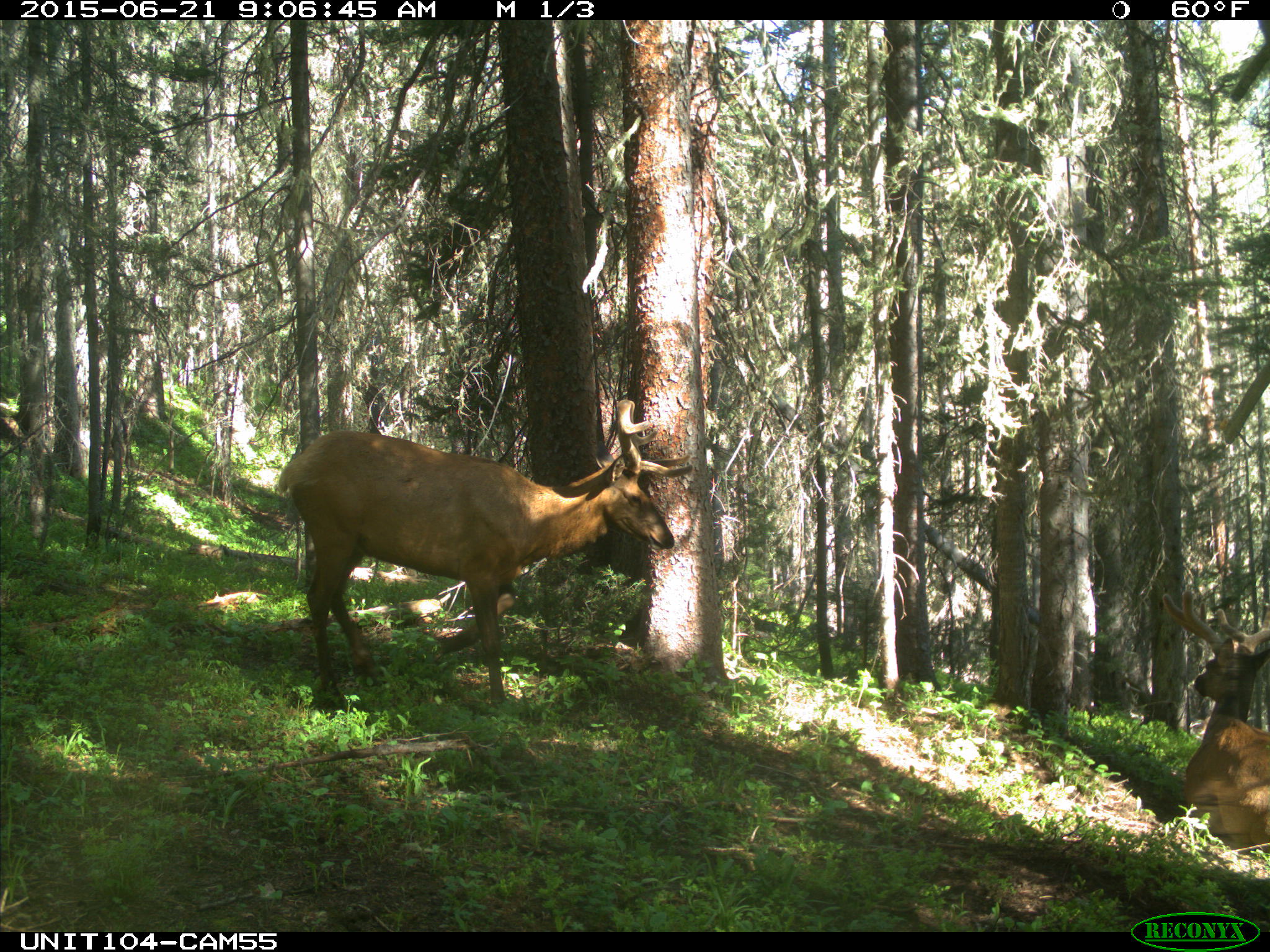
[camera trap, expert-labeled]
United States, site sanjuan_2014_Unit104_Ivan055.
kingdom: Animalia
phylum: Chordata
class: Mammalia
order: Artiodactyla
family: Cervidae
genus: Cervus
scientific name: Cervus elaphus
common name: red deer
Cervus elaphus (red deer).